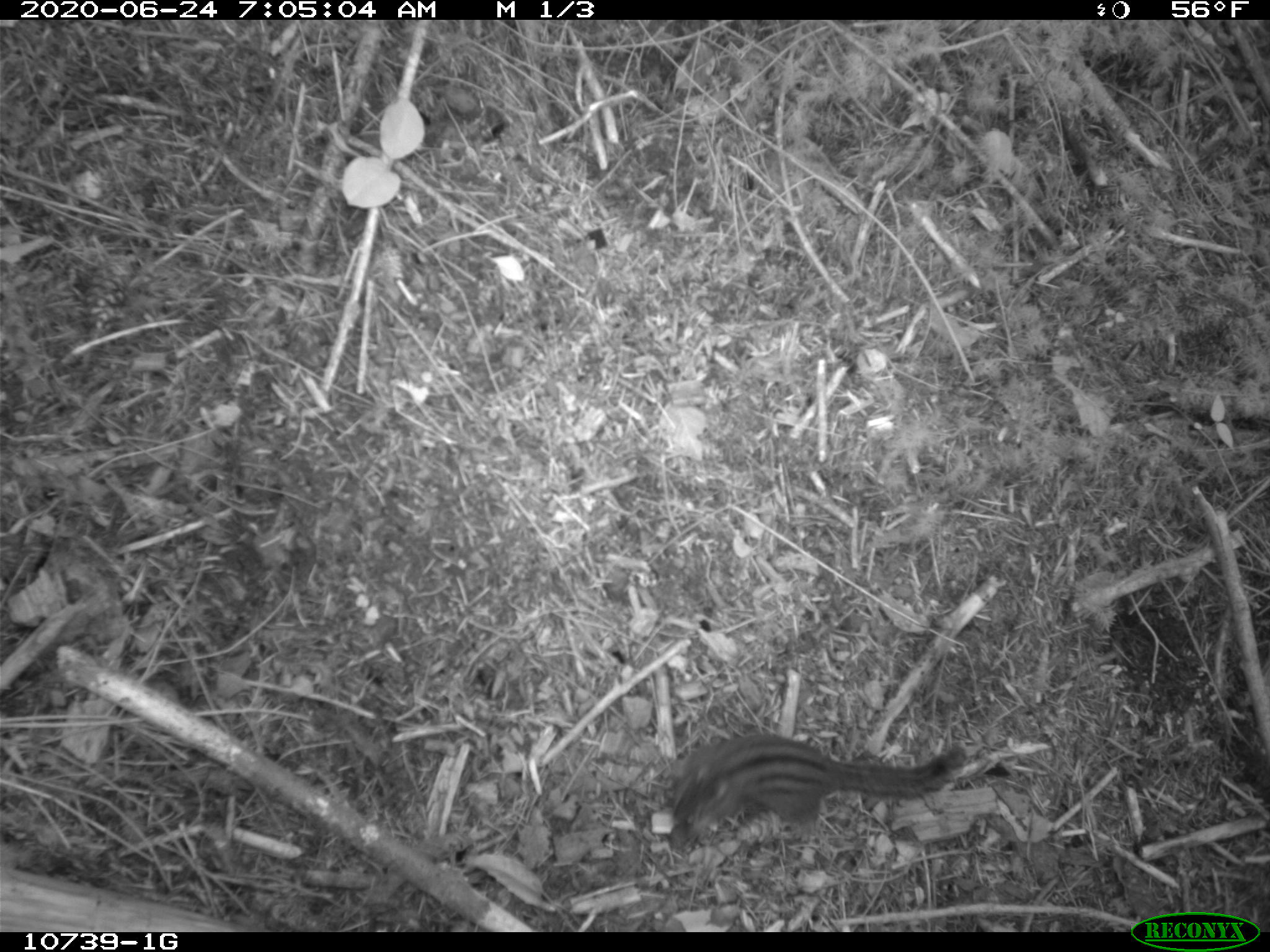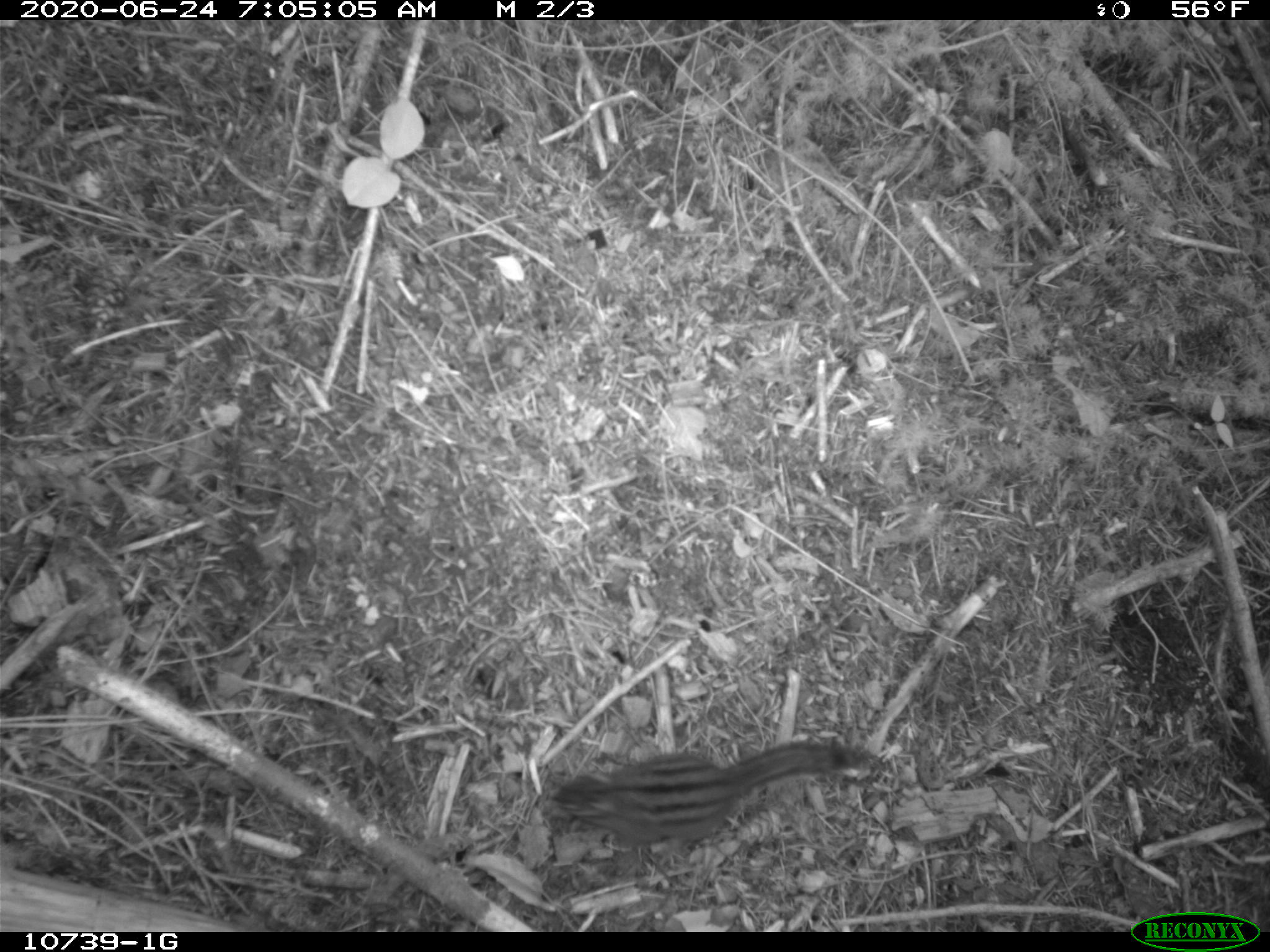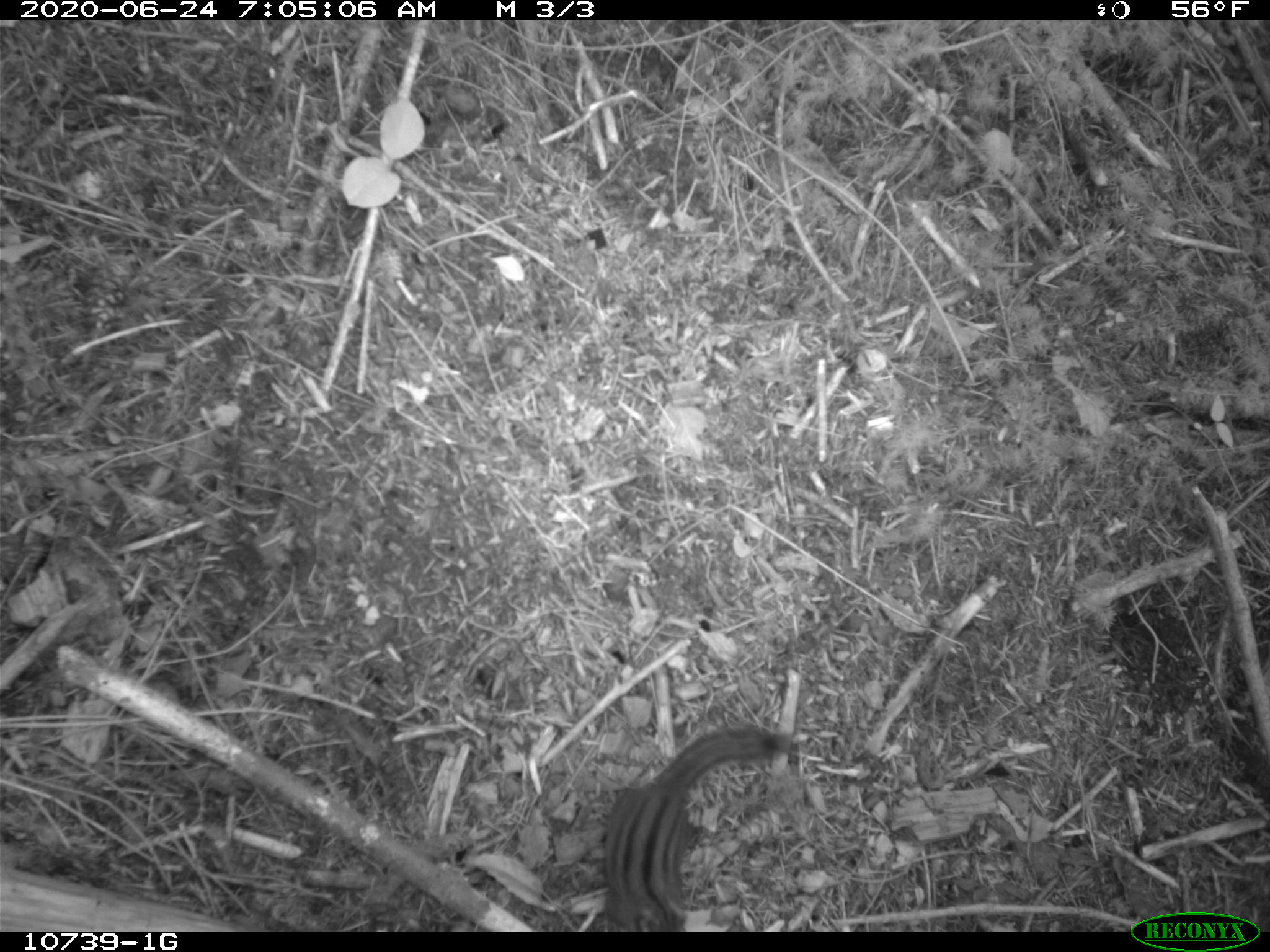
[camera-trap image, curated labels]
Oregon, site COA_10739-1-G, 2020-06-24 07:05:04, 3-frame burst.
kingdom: Animalia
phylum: Chordata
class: Mammalia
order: Rodentia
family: Sciuridae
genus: Neotamias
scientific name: Neotamias townsendii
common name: townsend's chipmunk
Townsend's chipmunk (Neotamias townsendii).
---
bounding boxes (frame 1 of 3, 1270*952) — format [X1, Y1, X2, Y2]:
townsend's chipmunk: [666, 725, 970, 858]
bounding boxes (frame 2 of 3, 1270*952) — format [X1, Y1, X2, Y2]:
townsend's chipmunk: [534, 726, 896, 856]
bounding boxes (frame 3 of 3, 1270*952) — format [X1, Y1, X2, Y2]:
townsend's chipmunk: [591, 715, 794, 924]